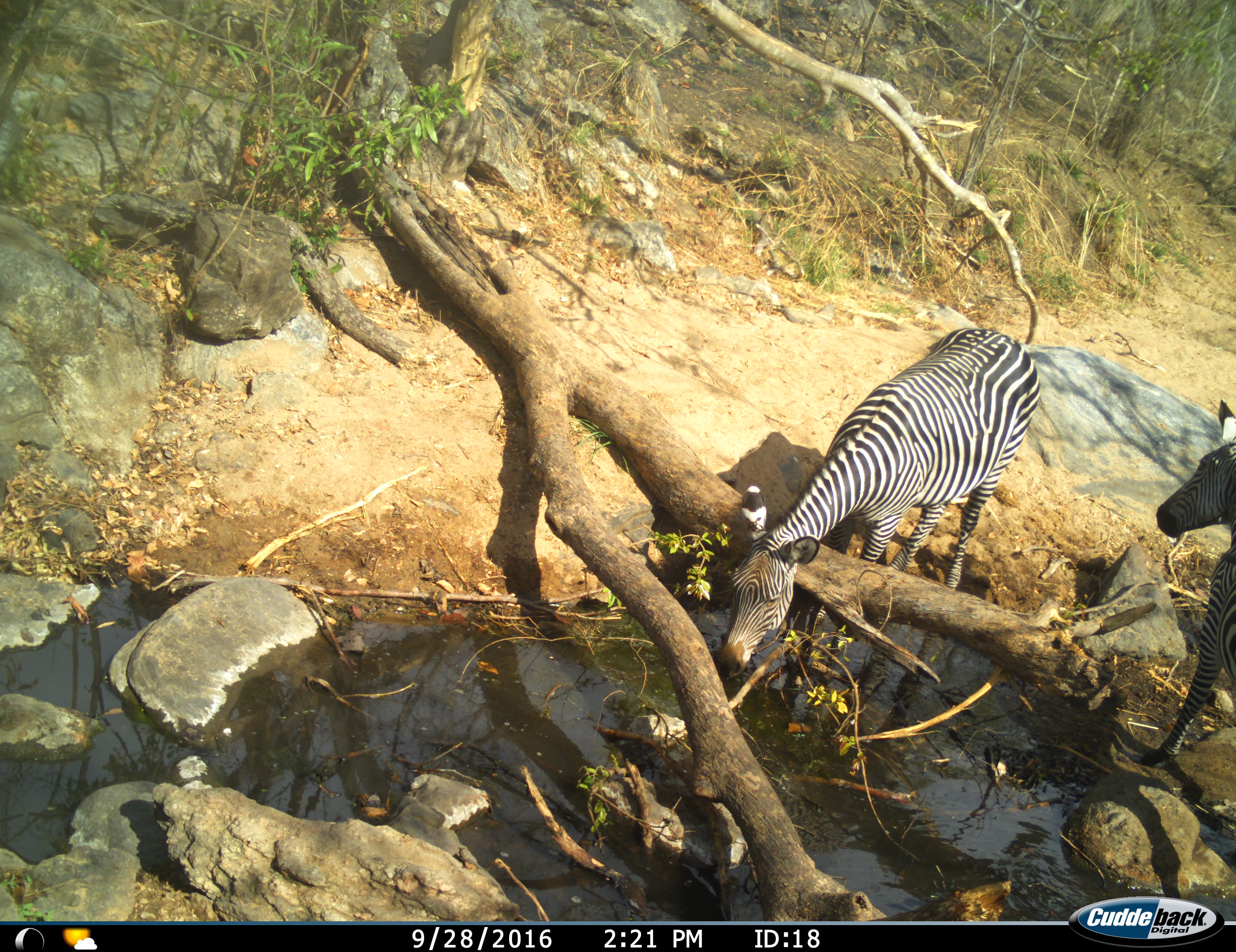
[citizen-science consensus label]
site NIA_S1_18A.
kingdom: Animalia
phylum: Chordata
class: Mammalia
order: Perissodactyla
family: Equidae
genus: Equus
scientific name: Equus quagga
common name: plains zebra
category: zebraplains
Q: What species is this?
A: Zebraplains (plains zebra) (Equus quagga).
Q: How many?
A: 2.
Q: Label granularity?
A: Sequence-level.